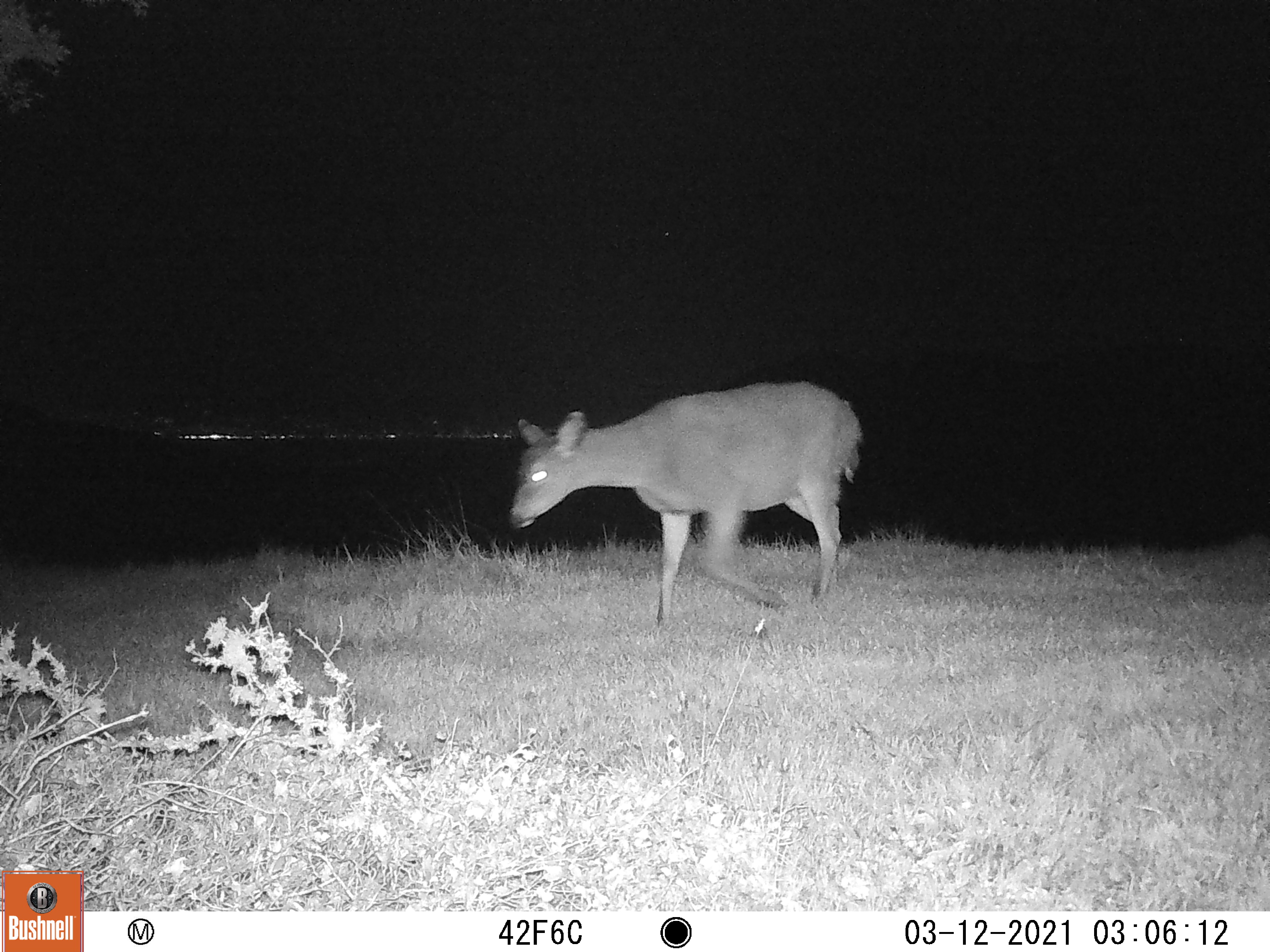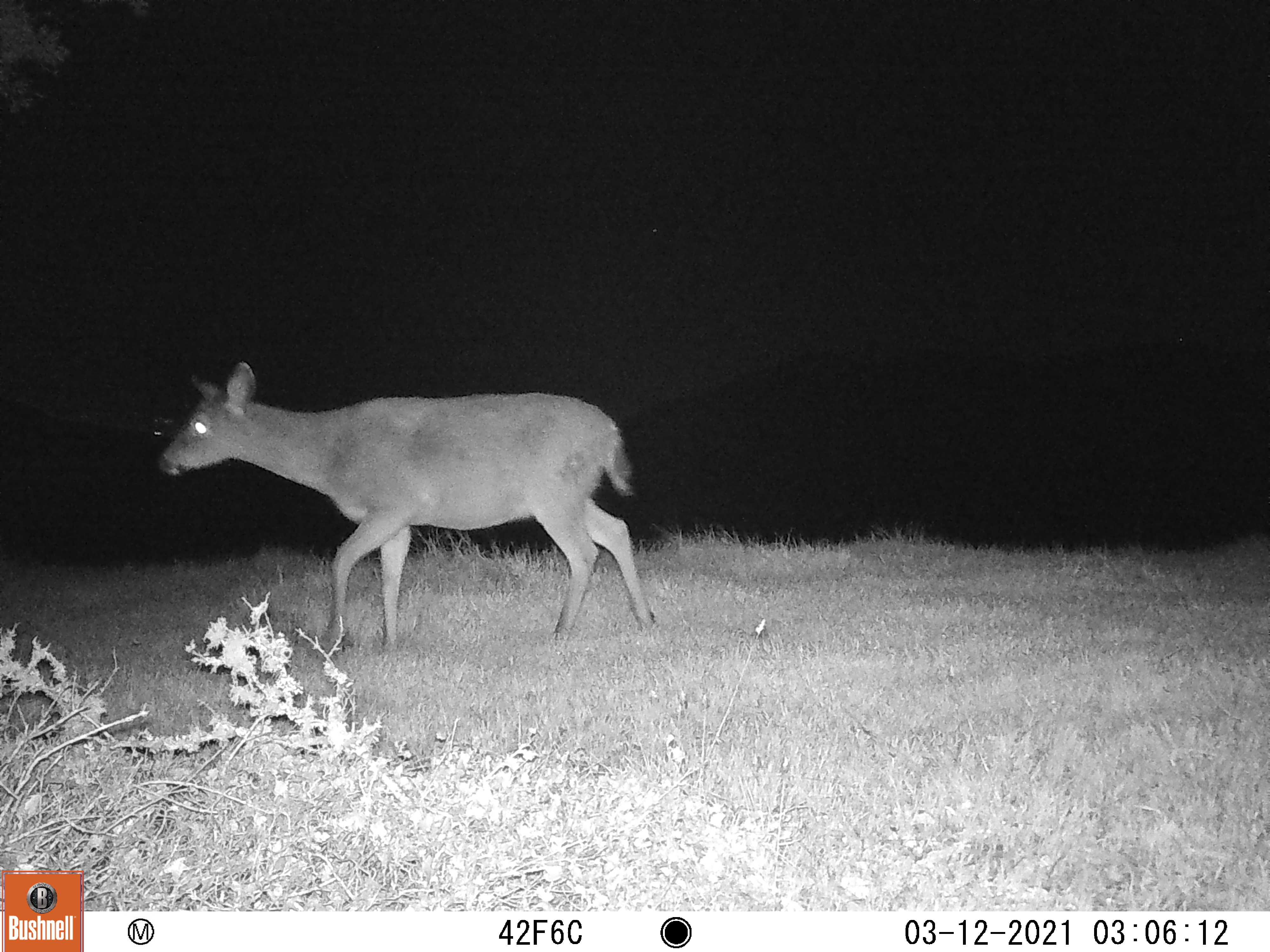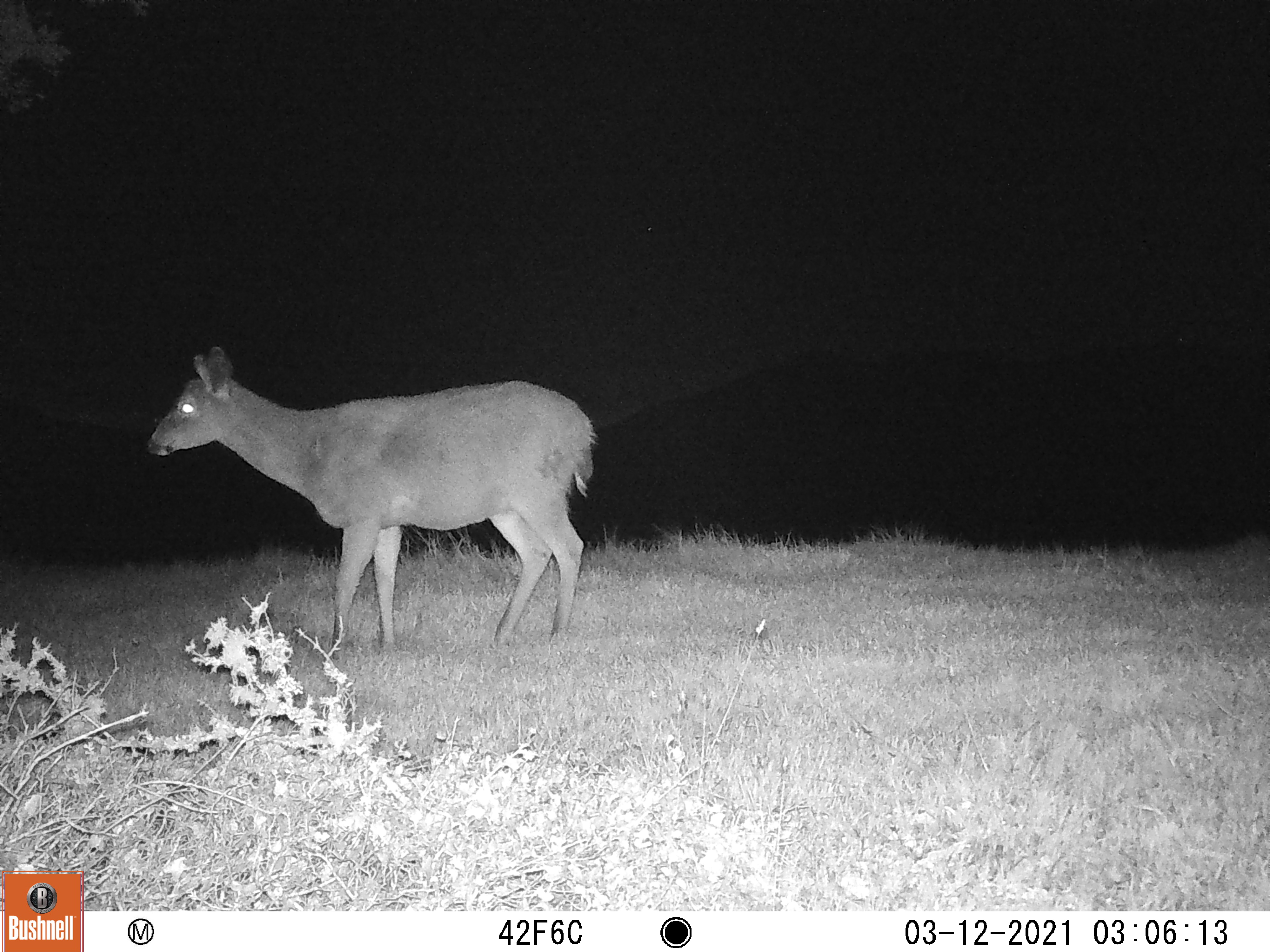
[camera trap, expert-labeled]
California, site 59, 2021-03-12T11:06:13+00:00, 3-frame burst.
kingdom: Animalia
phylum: Chordata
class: Mammalia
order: Artiodactyla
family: Cervidae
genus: Odocoileus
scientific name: Odocoileus hemionus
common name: mule deer